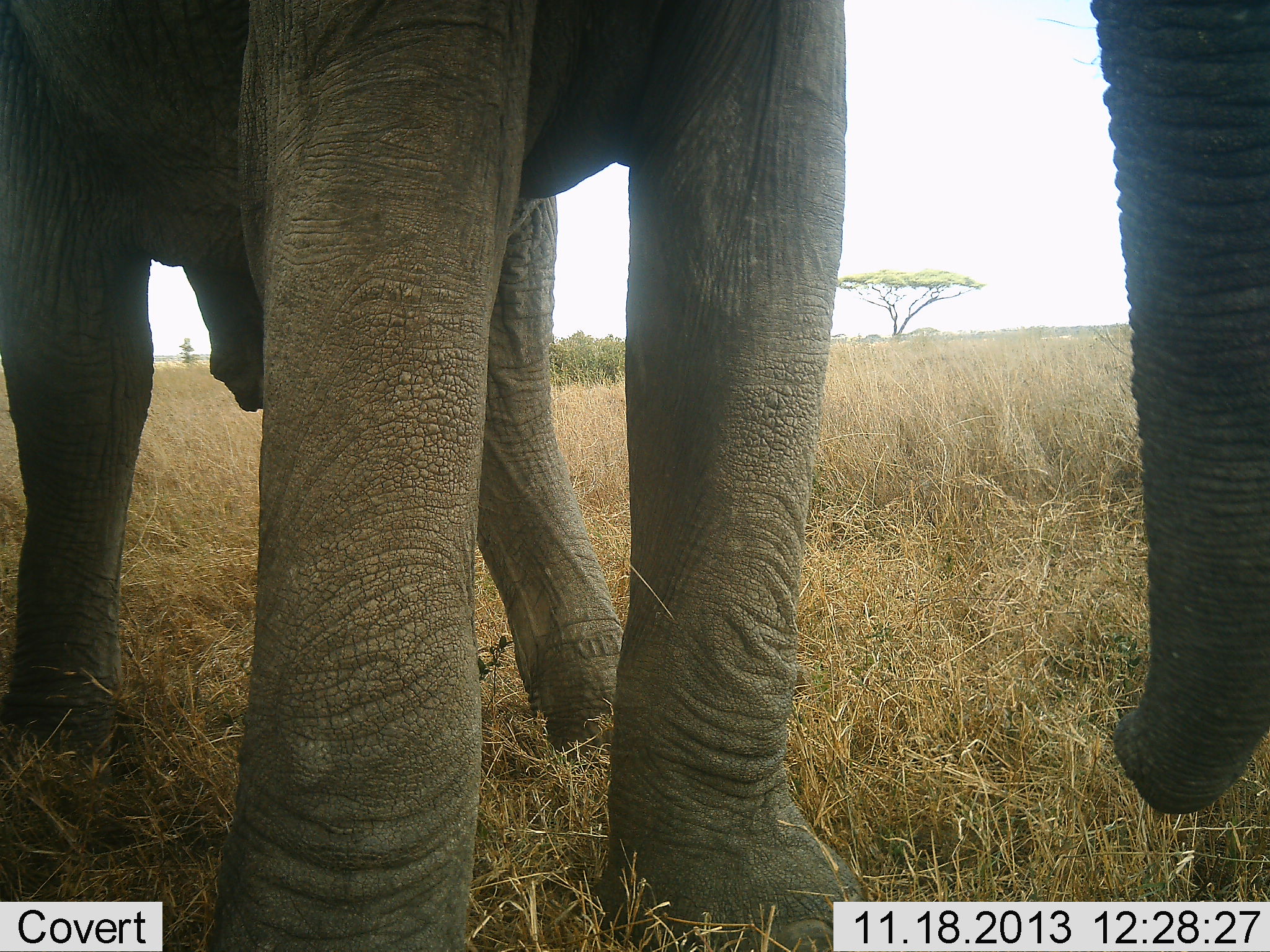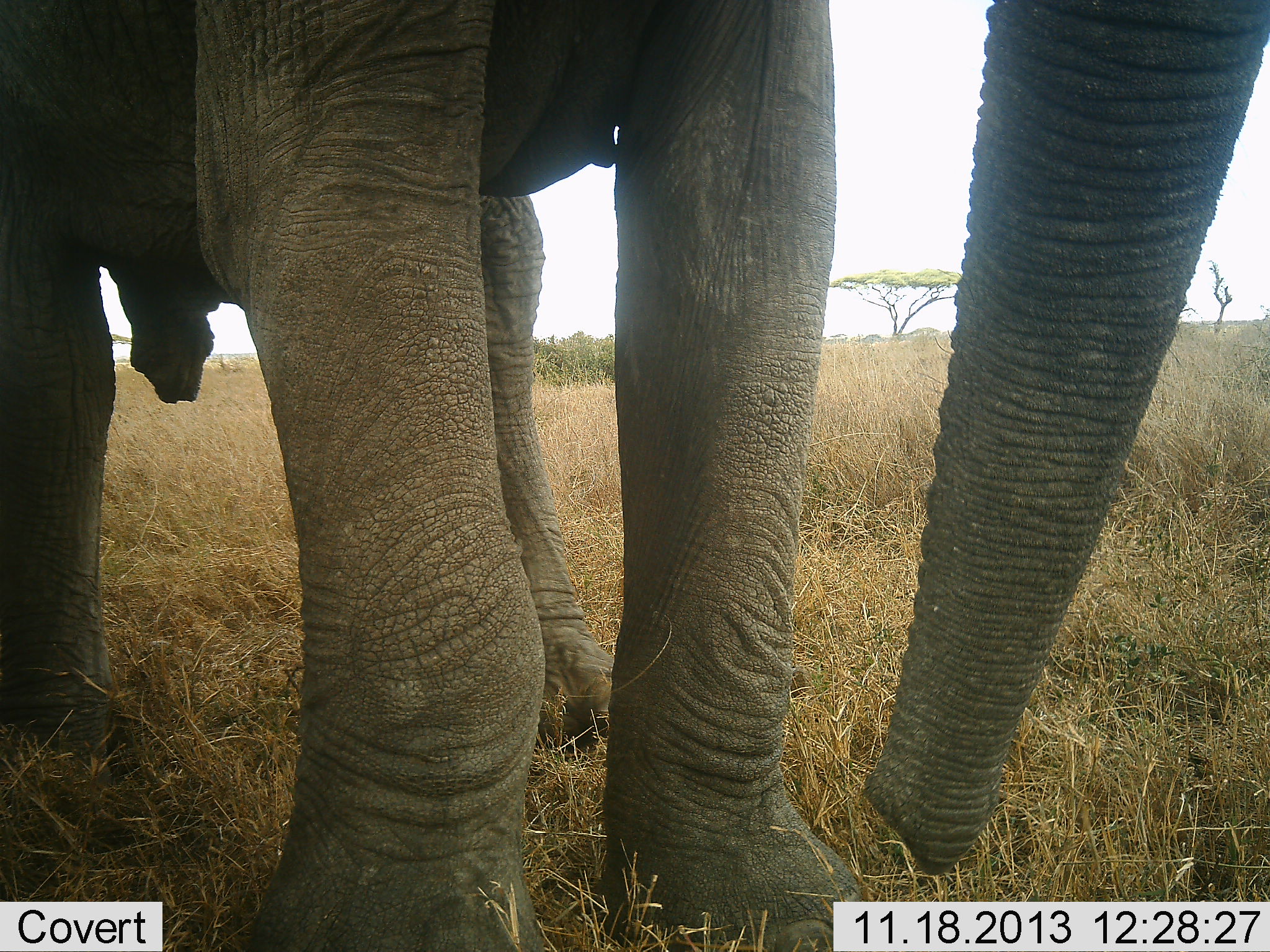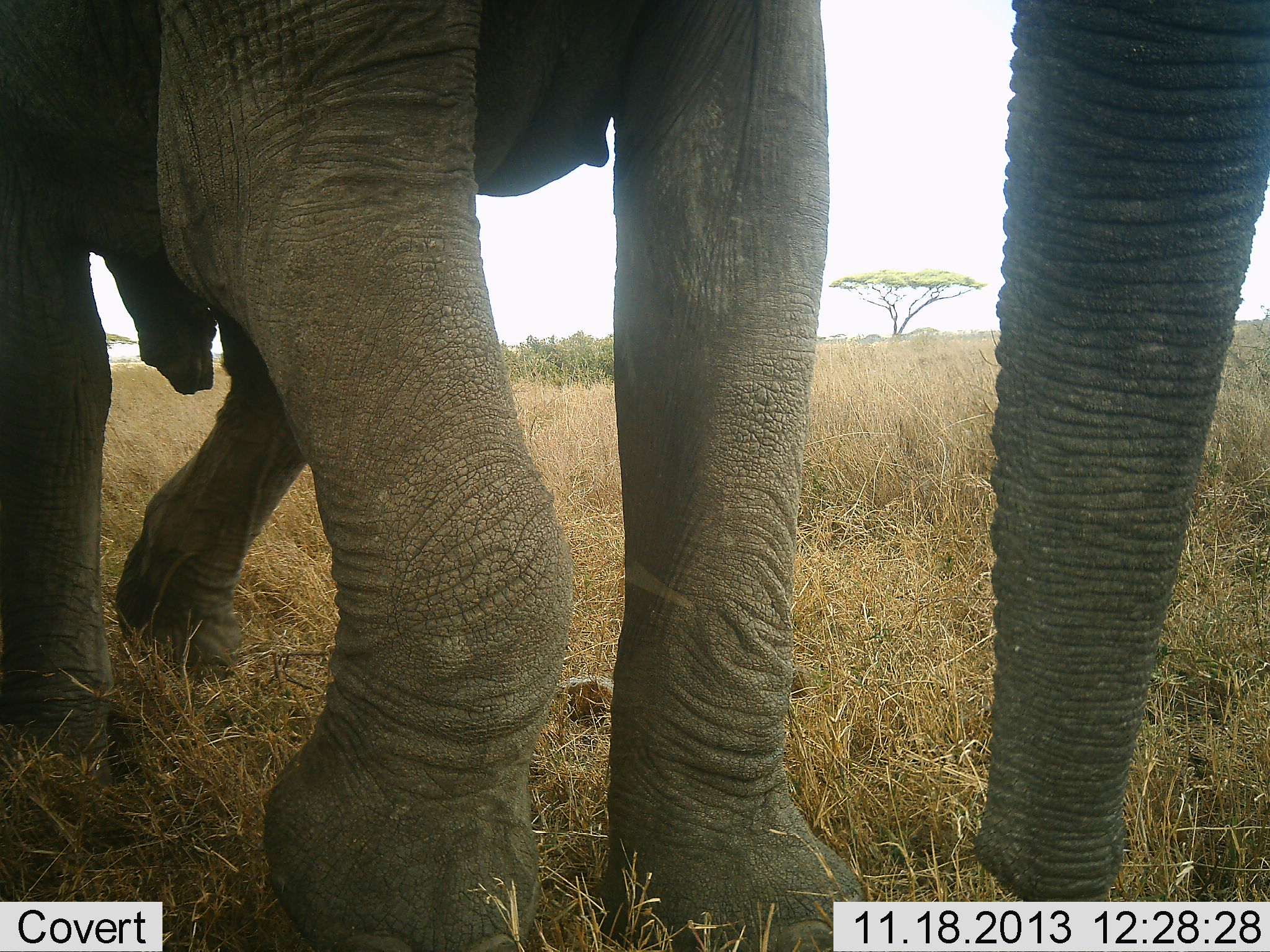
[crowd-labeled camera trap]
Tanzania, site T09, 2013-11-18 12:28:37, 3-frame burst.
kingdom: Animalia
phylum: Chordata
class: Mammalia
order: Proboscidea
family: Elephantidae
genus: Loxodonta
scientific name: Loxodonta africana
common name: african bush elephant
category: elephant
Elephant (african bush elephant) (Loxodonta africana), count 1. Behavior (volunteer vote fractions): standing 50%, resting 10%, moving 30%, interacting 0%. Young present (vote fraction): 0%. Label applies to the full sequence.